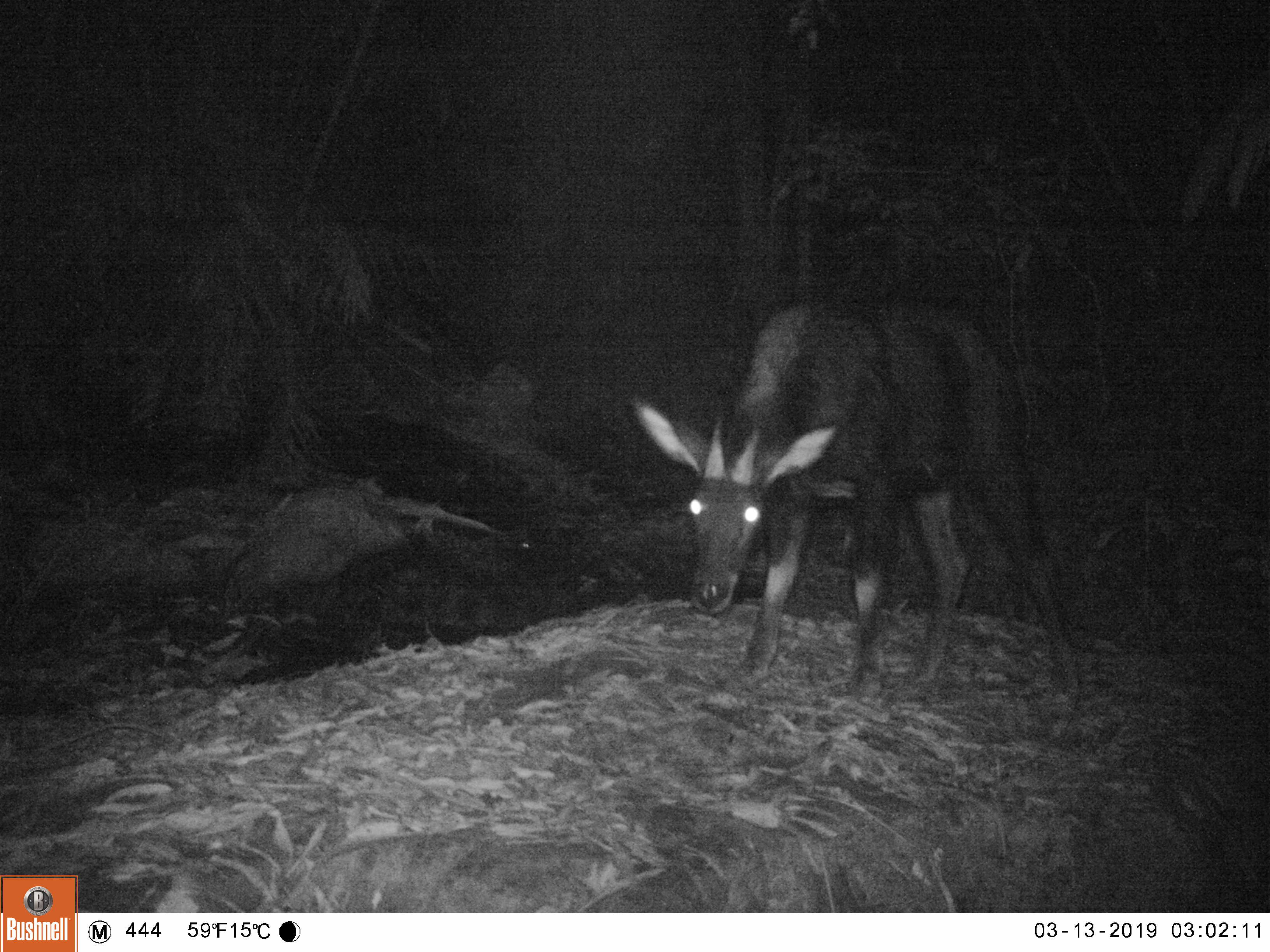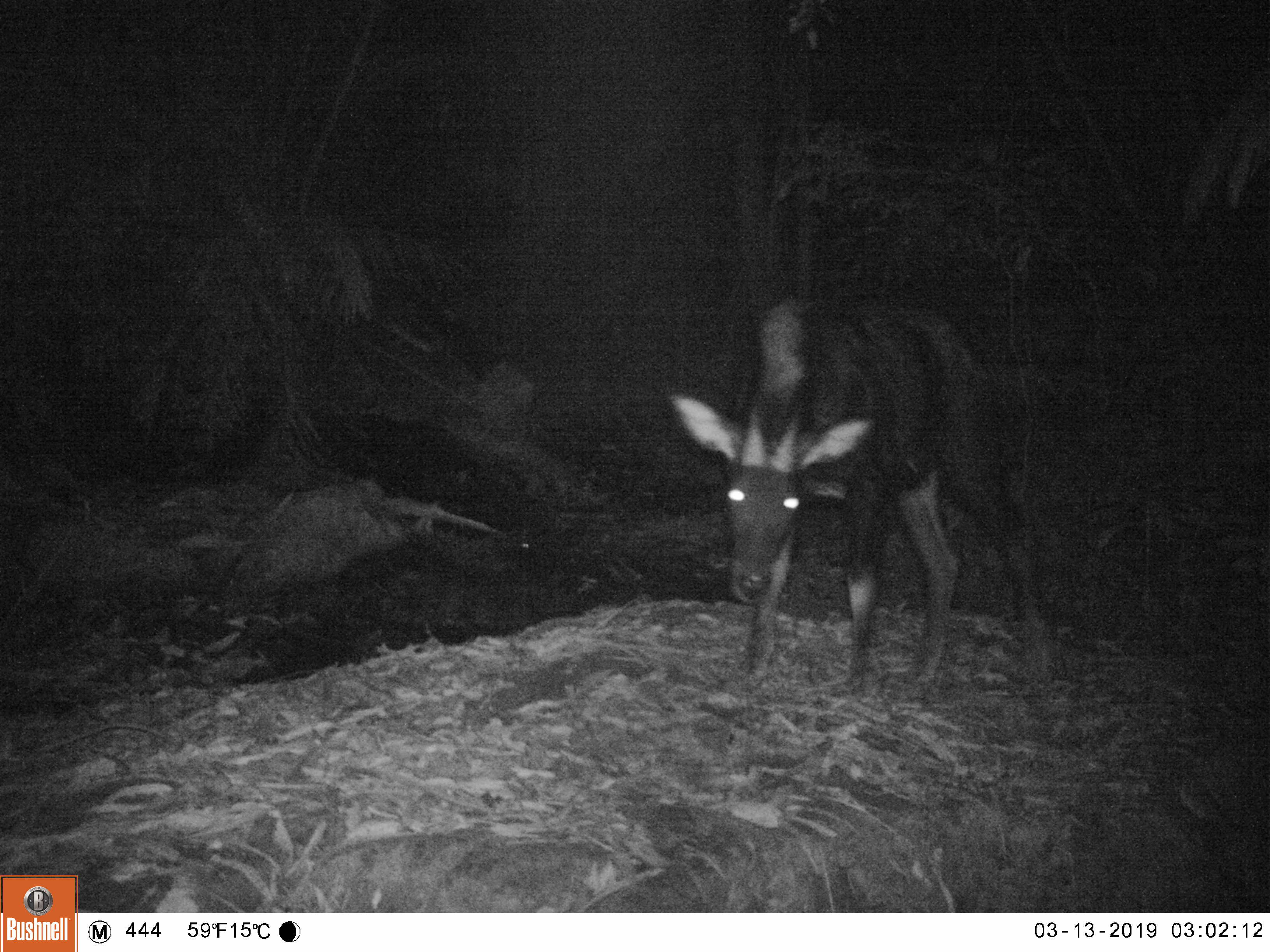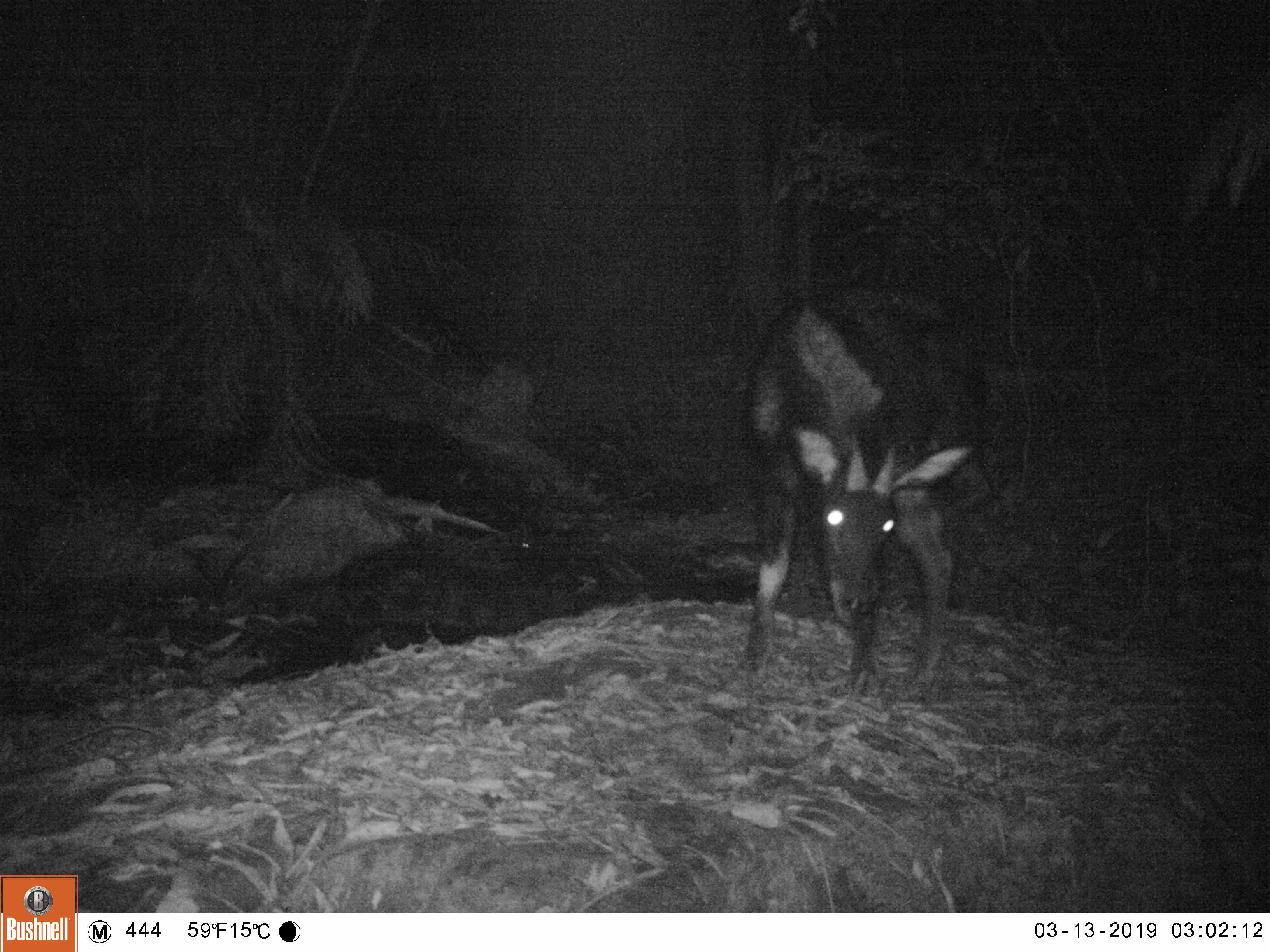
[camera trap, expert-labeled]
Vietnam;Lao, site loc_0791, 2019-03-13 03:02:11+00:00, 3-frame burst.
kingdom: Animalia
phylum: Chordata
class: Mammalia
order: Artiodactyla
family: Bovidae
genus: Capricornis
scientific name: Capricornis sumatraensis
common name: chinese serow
Chinese serow (Capricornis sumatraensis). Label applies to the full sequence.